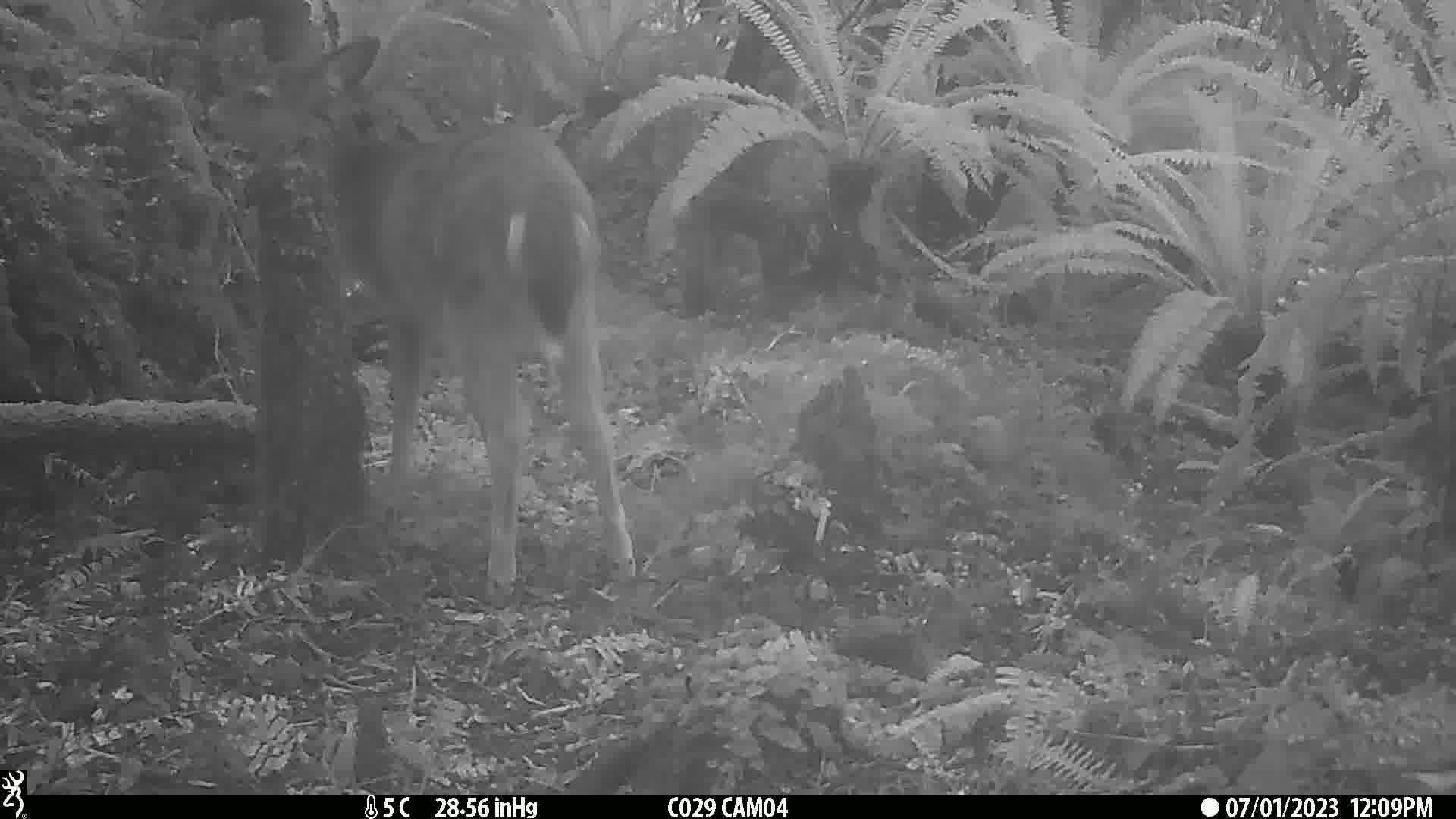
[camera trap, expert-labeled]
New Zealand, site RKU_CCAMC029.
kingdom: Animalia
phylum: Chordata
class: Mammalia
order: Artiodactyla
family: Cervidae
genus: Odocoileus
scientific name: Odocoileus virginianus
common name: white-tailed deer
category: white tailed deer